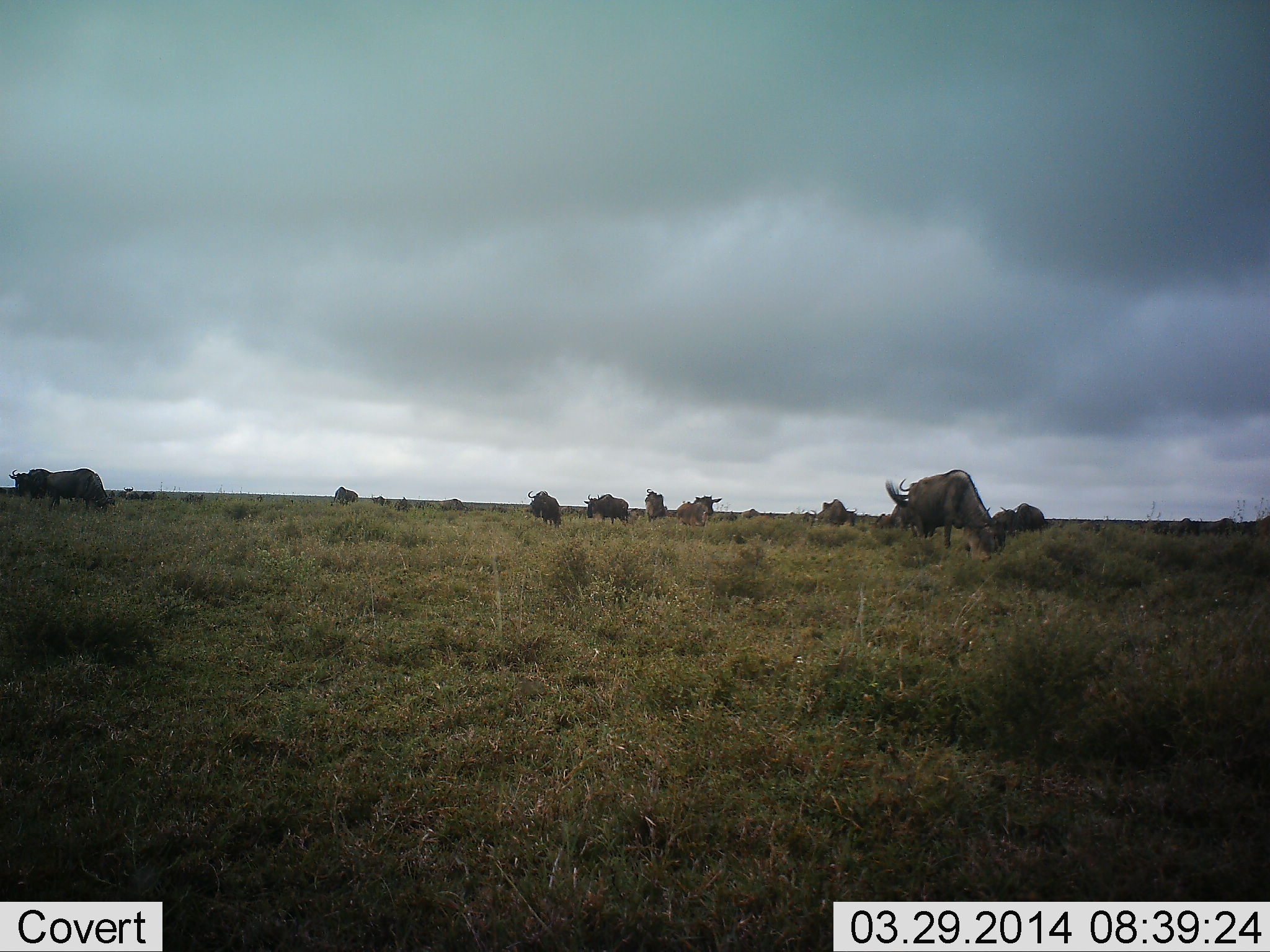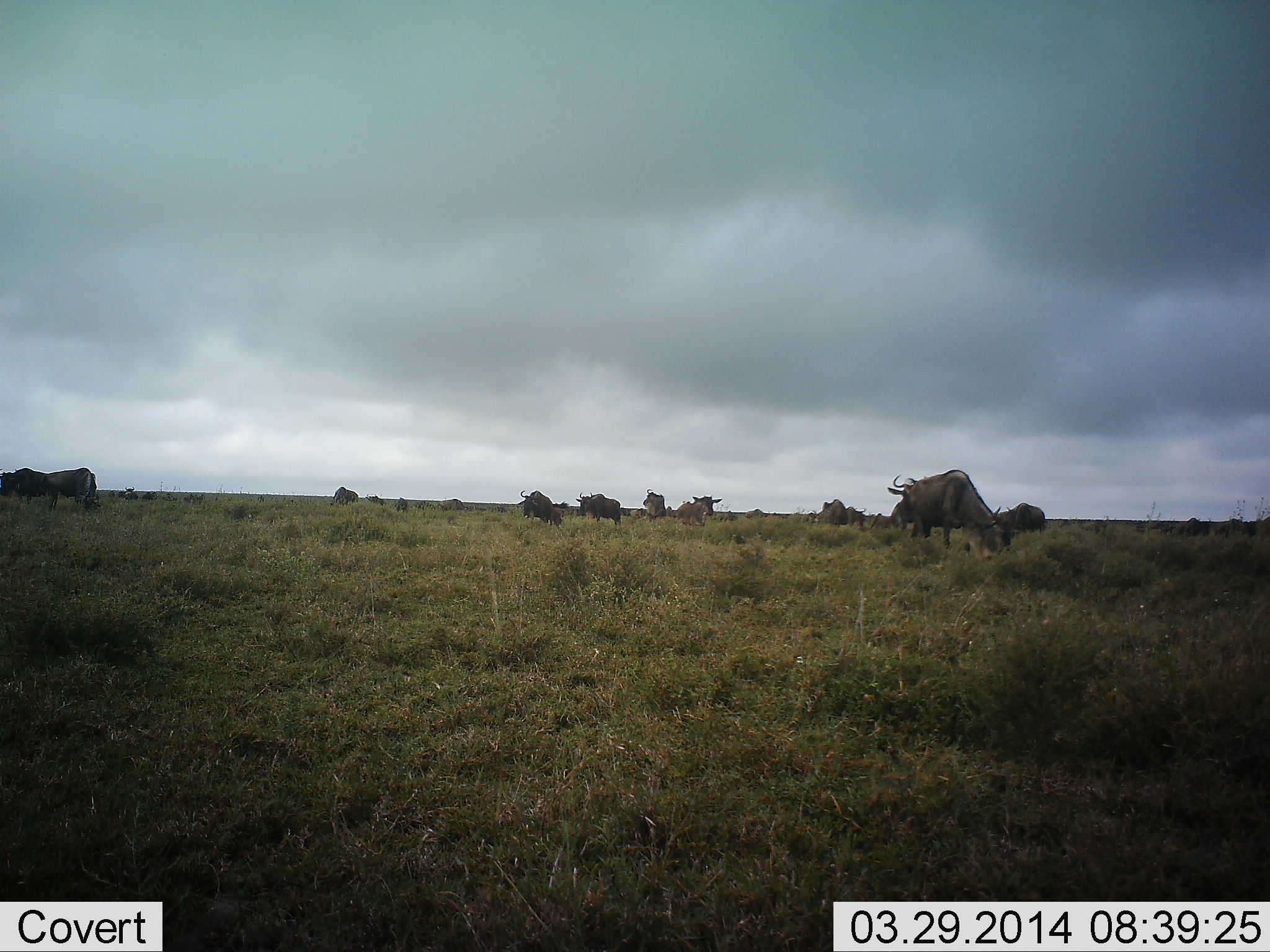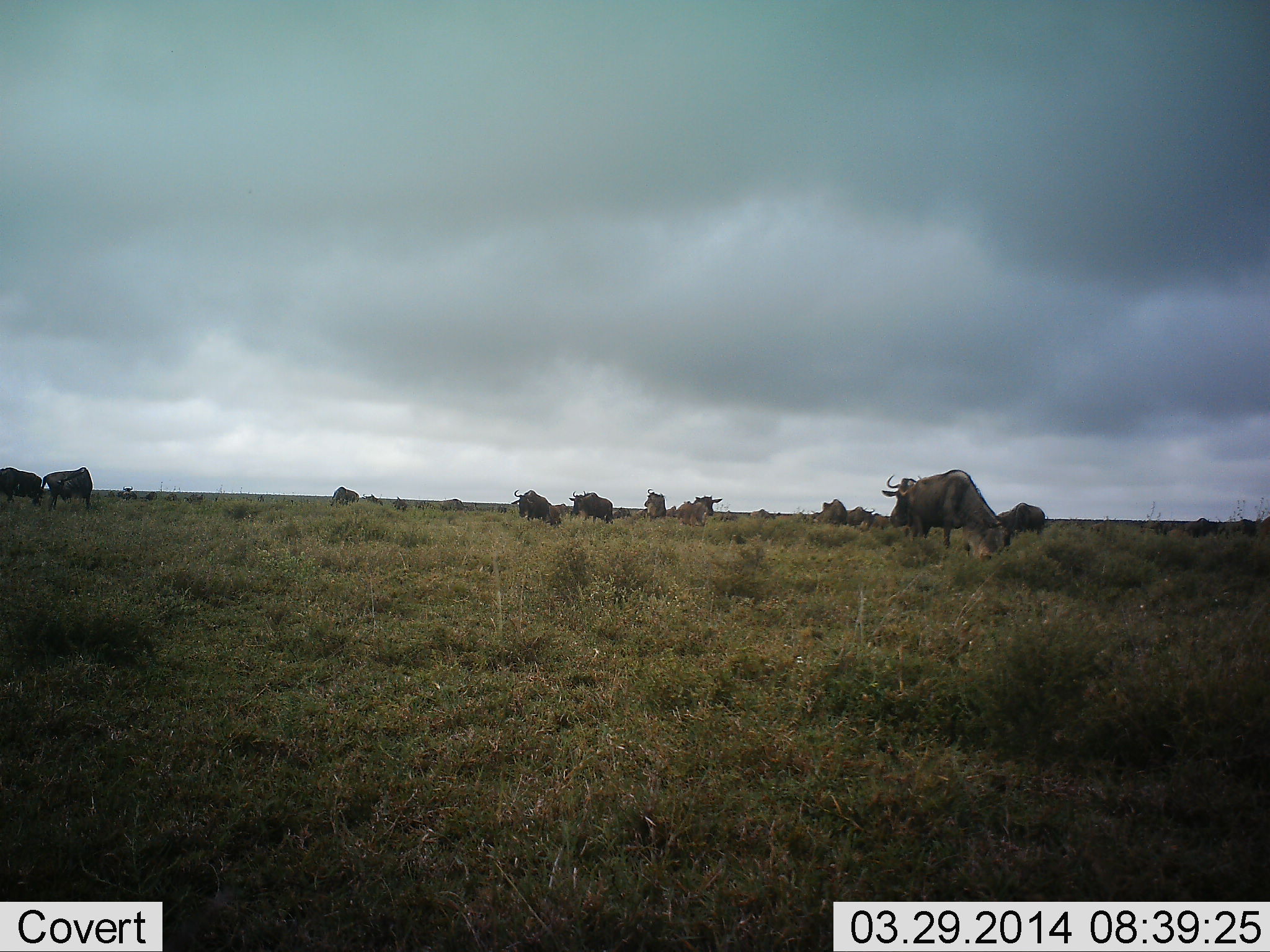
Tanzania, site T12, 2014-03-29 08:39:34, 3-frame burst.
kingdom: Animalia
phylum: Chordata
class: Mammalia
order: Artiodactyla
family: Bovidae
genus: Connochaetes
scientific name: Connochaetes taurinus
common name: blue wildebeest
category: wildebeest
Wildebeest (blue wildebeest) (Connochaetes taurinus), count 11-50. Behavior (volunteer vote fractions): standing 60%, resting 0%, moving 50%, interacting 10%. Young present (vote fraction): 0%. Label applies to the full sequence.